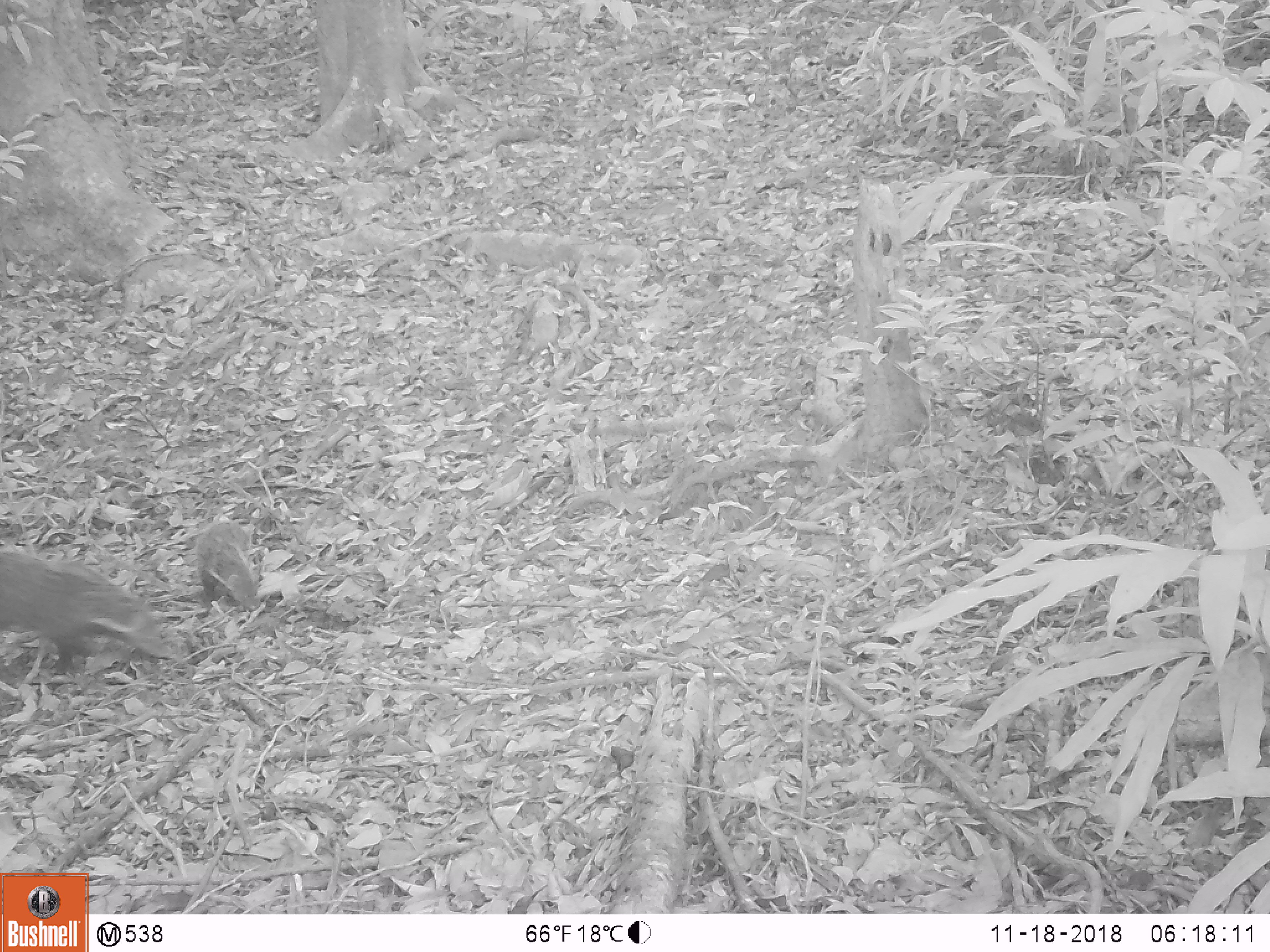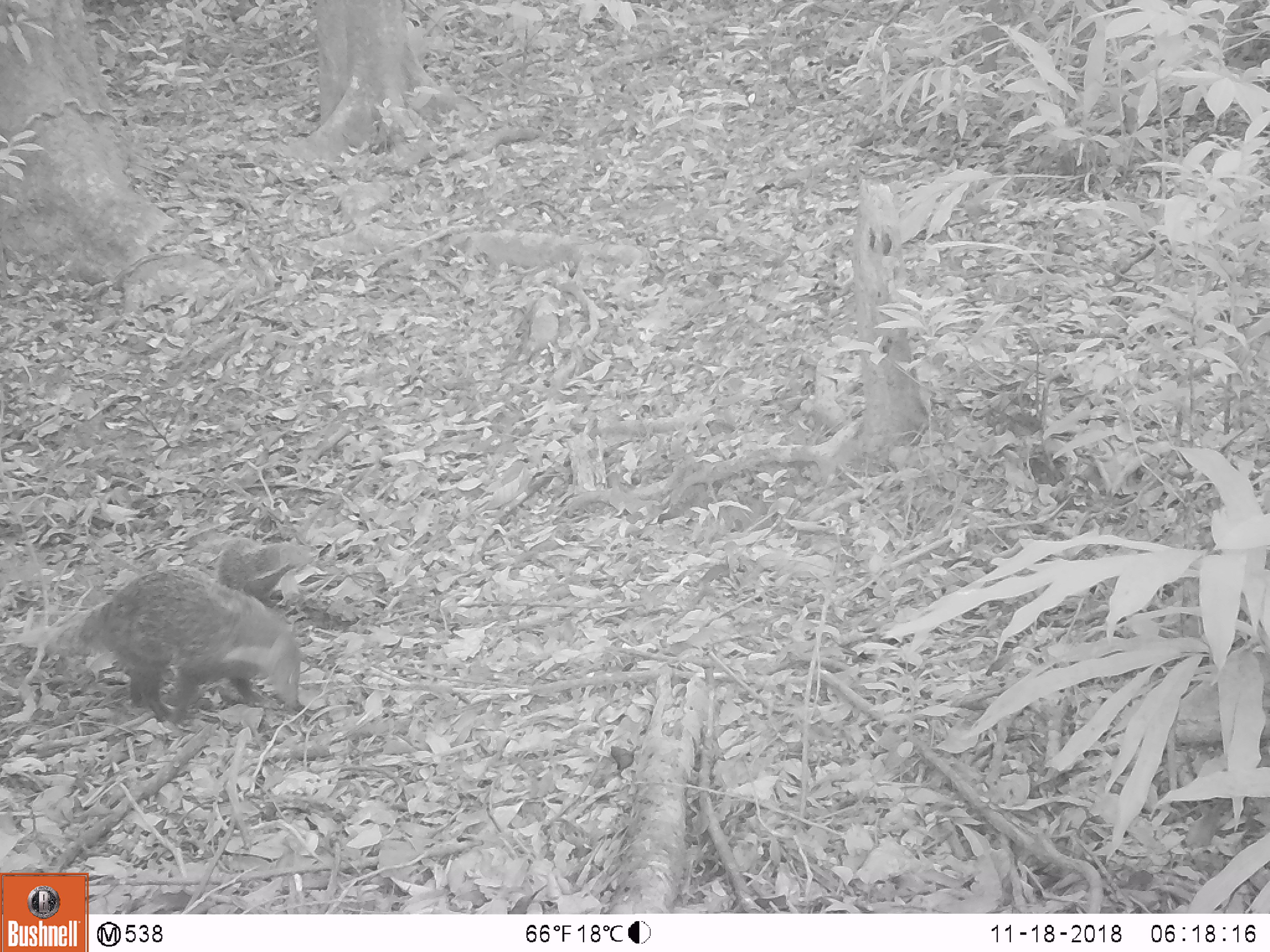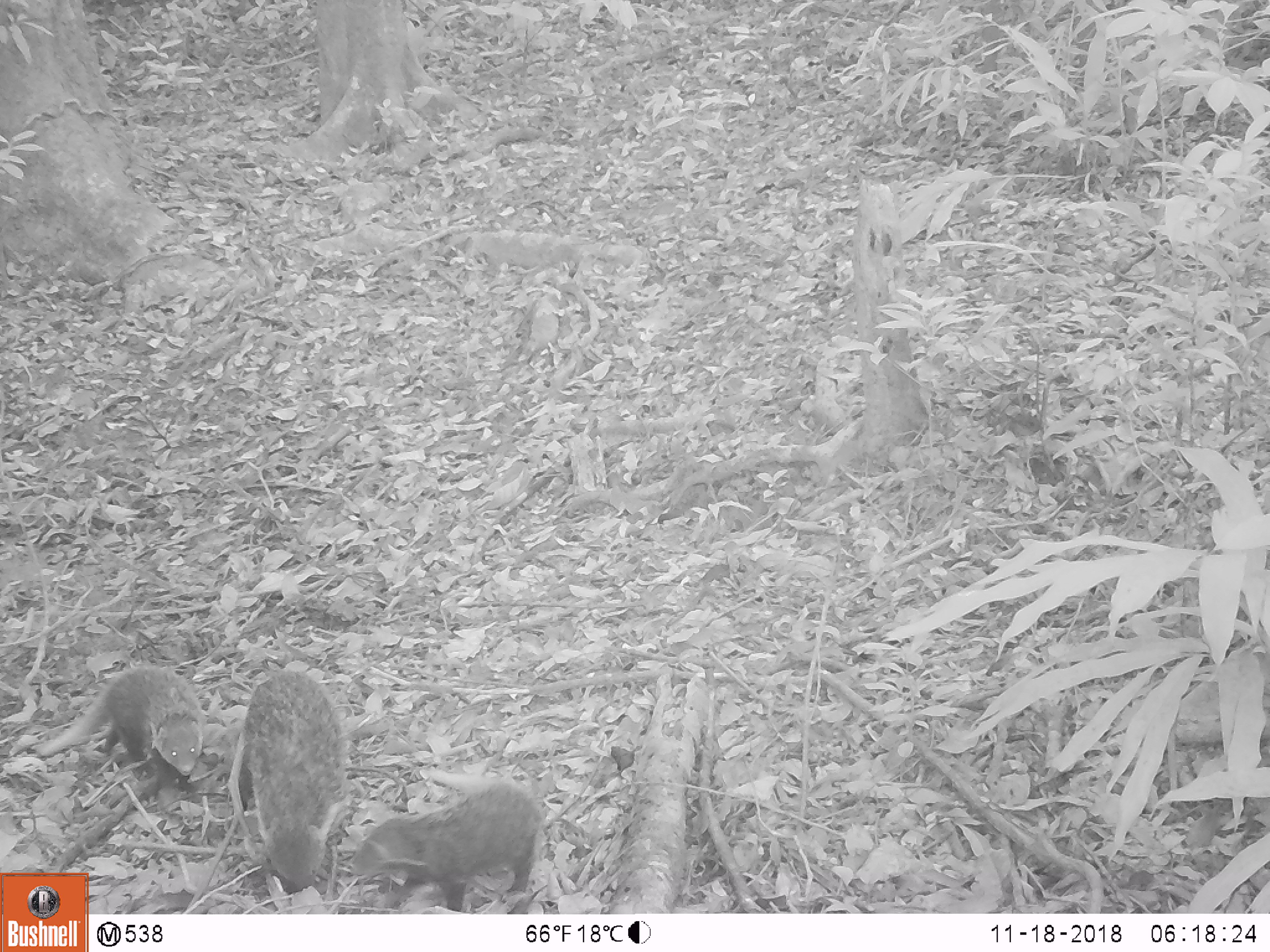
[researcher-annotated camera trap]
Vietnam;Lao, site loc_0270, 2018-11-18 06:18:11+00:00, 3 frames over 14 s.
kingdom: Animalia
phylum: Chordata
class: Mammalia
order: Carnivora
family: Herpestidae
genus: Urva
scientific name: Urva urva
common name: crab-eating mongoose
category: crab eating mongoose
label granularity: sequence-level